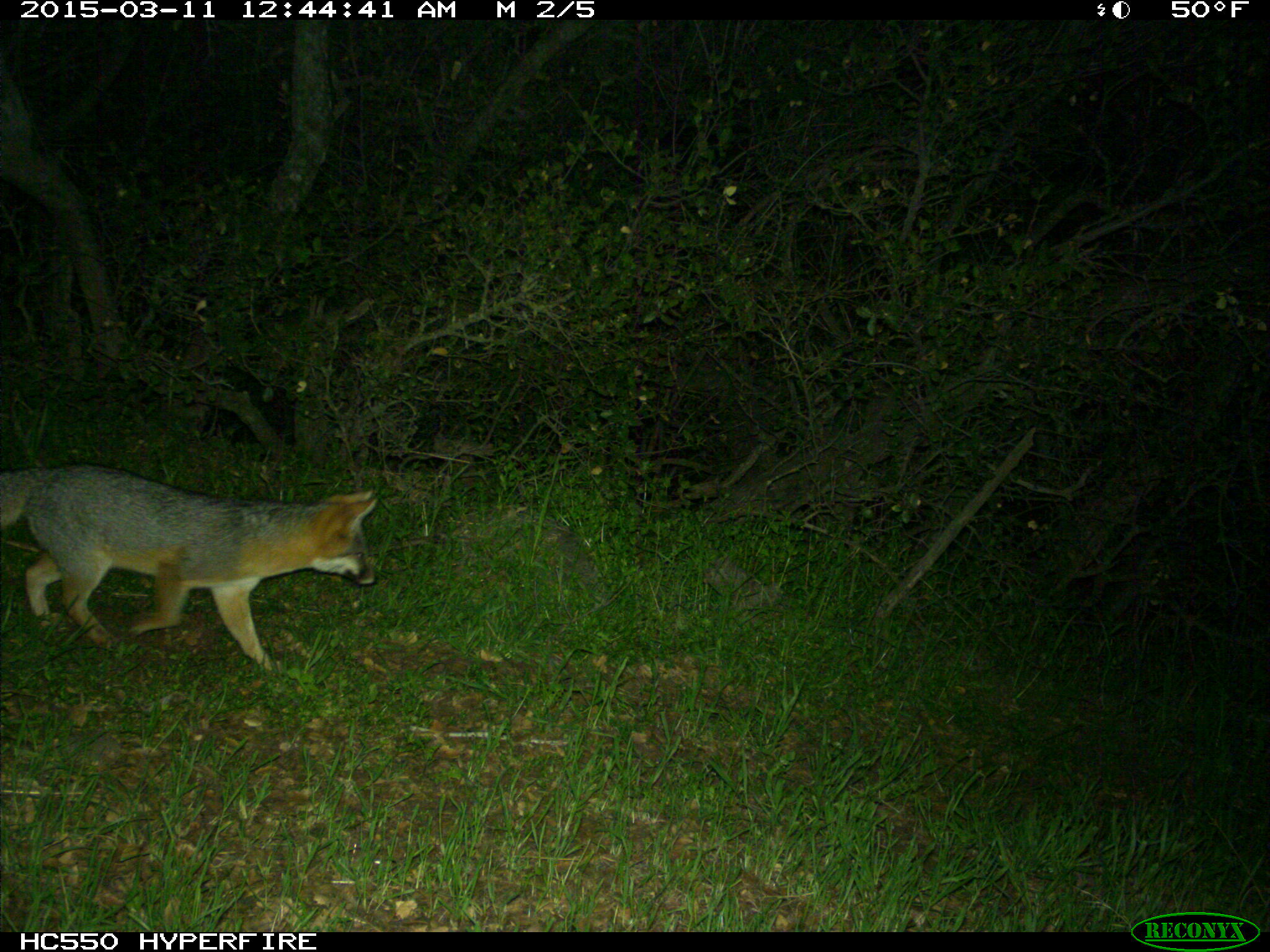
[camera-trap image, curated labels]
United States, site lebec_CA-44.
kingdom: Animalia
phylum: Chordata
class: Mammalia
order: Carnivora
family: Canidae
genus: Urocyon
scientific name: Urocyon cinereoargenteus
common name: gray fox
Urocyon cinereoargenteus (gray fox).